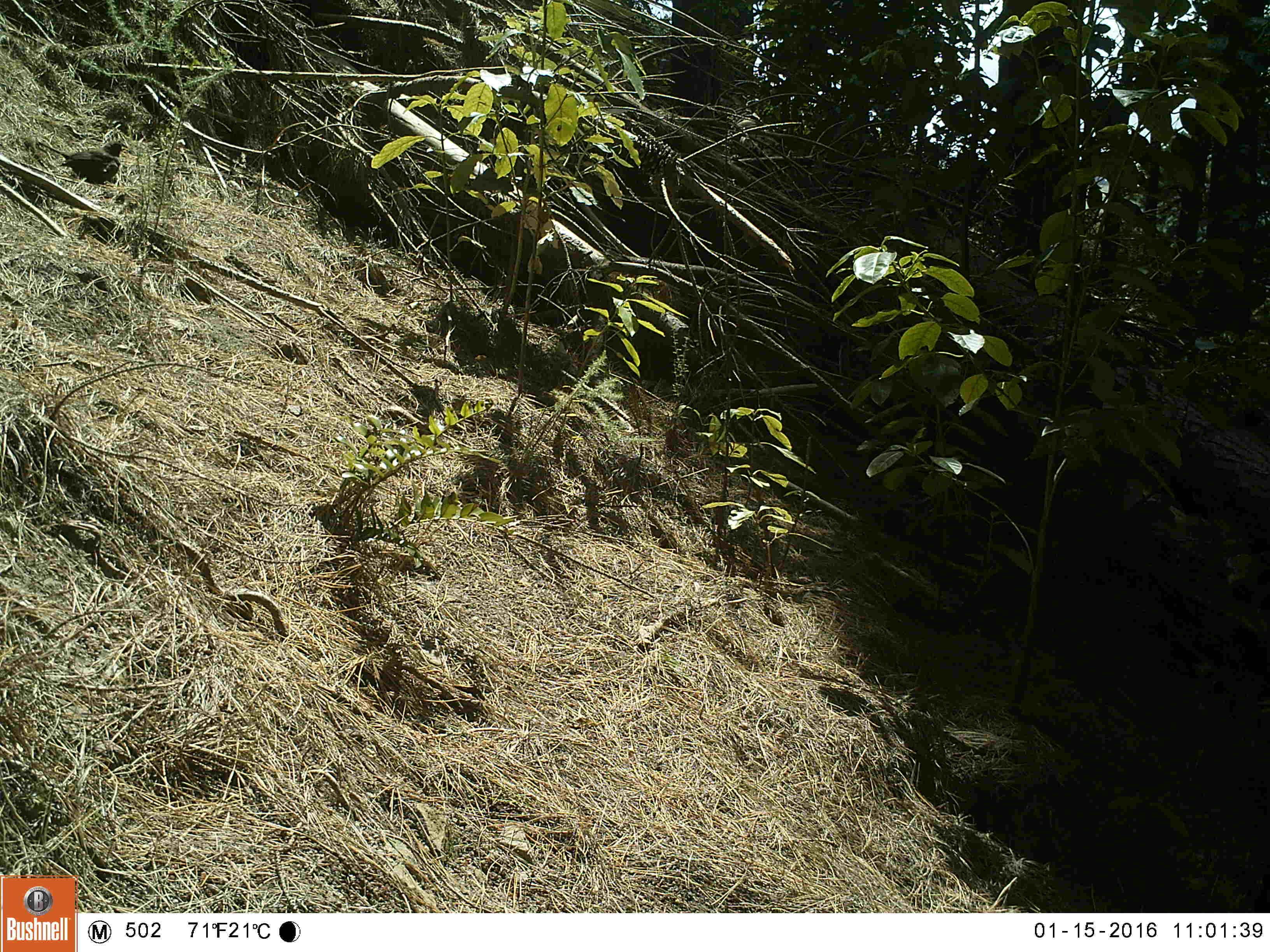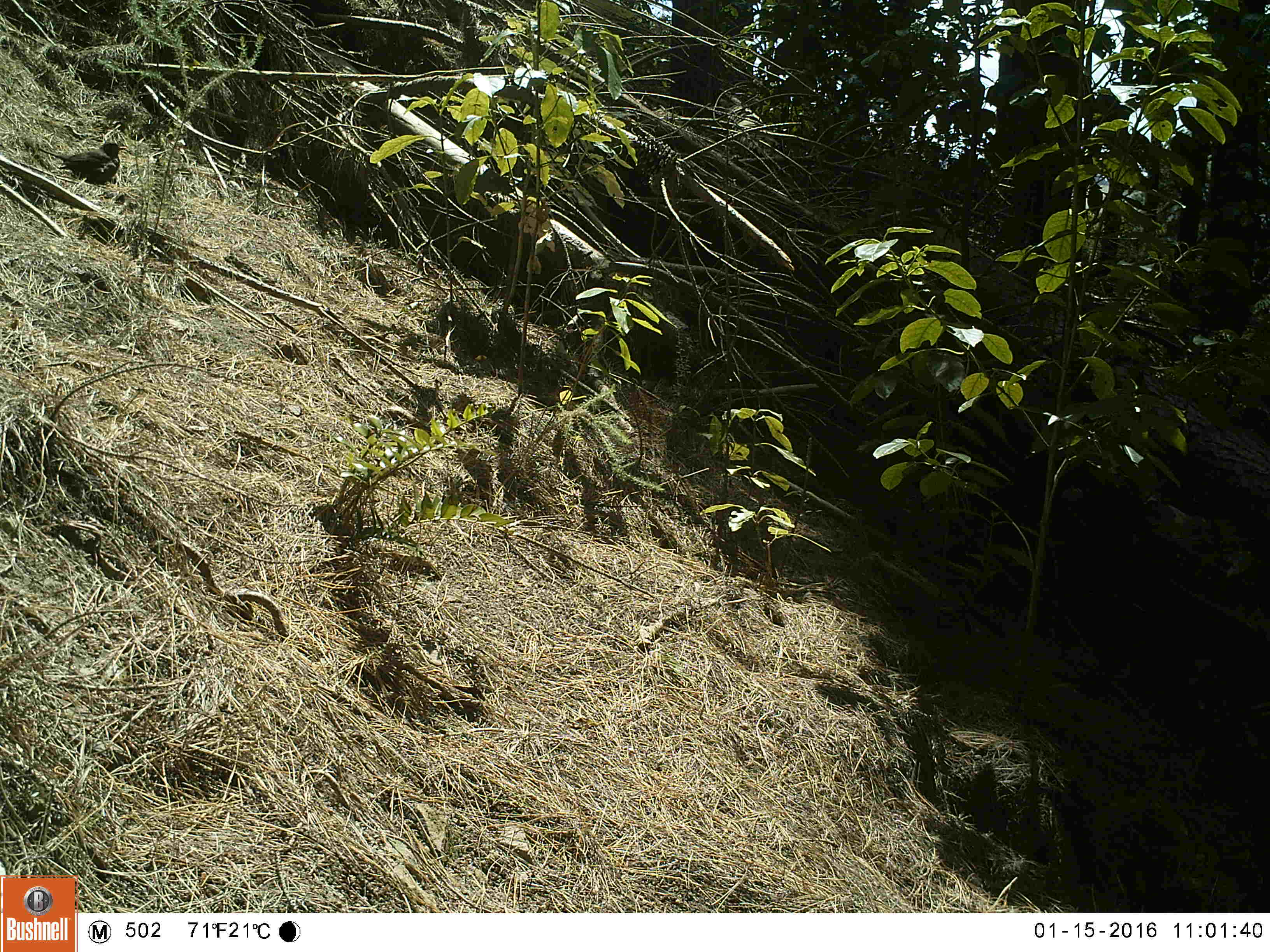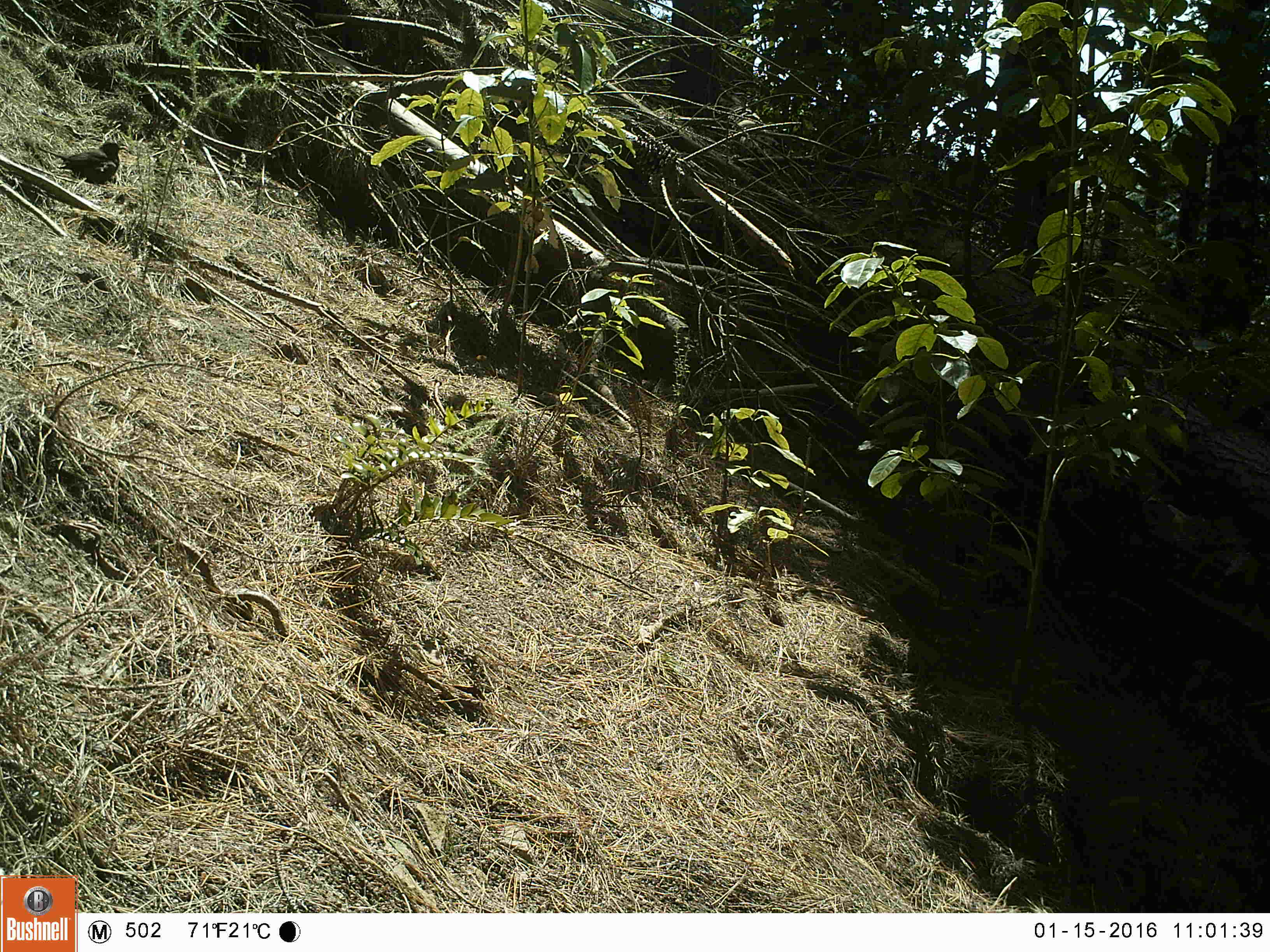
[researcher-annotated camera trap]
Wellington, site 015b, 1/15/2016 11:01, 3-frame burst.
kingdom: Animalia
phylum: Chordata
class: Aves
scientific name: Aves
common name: bird